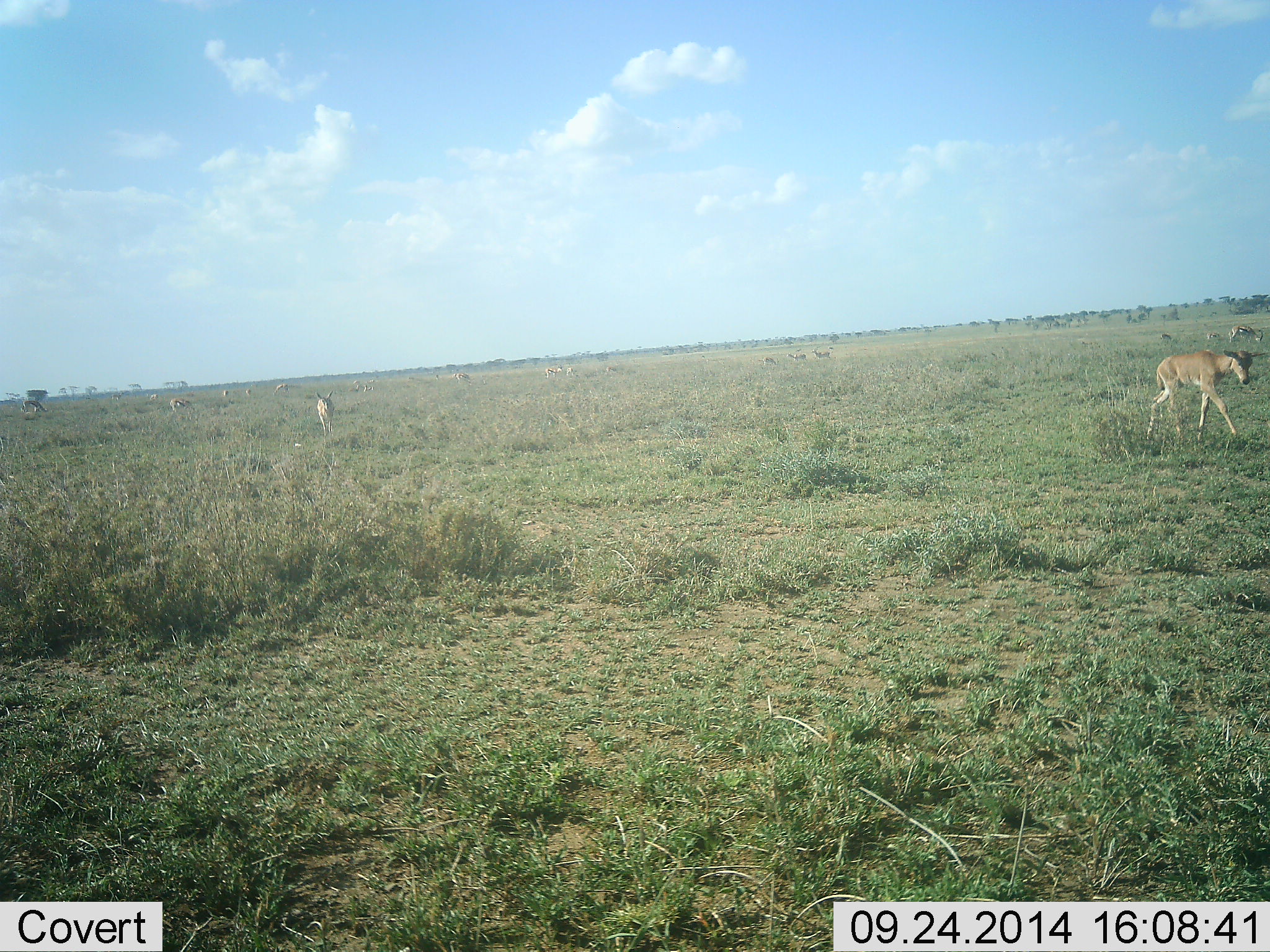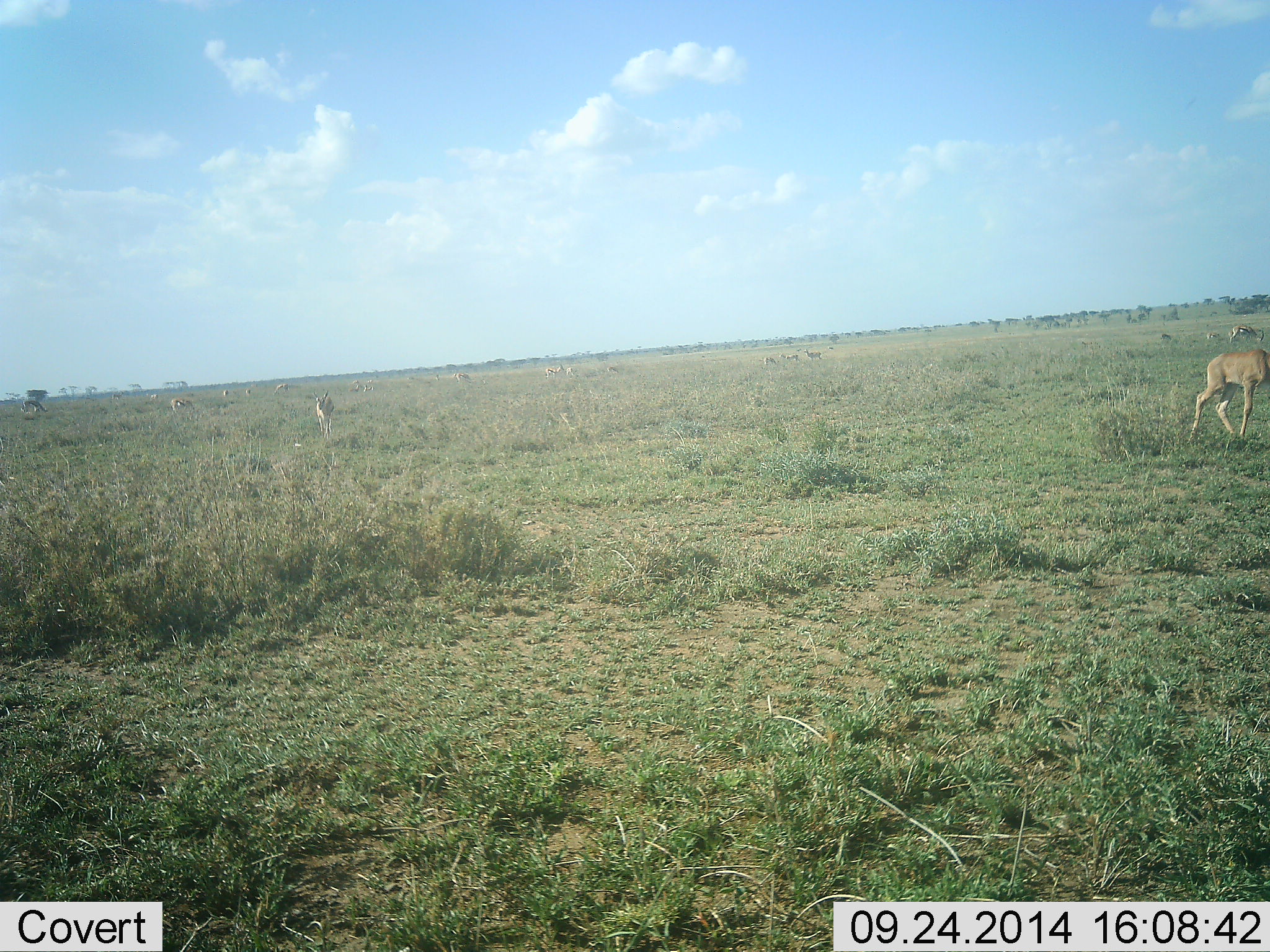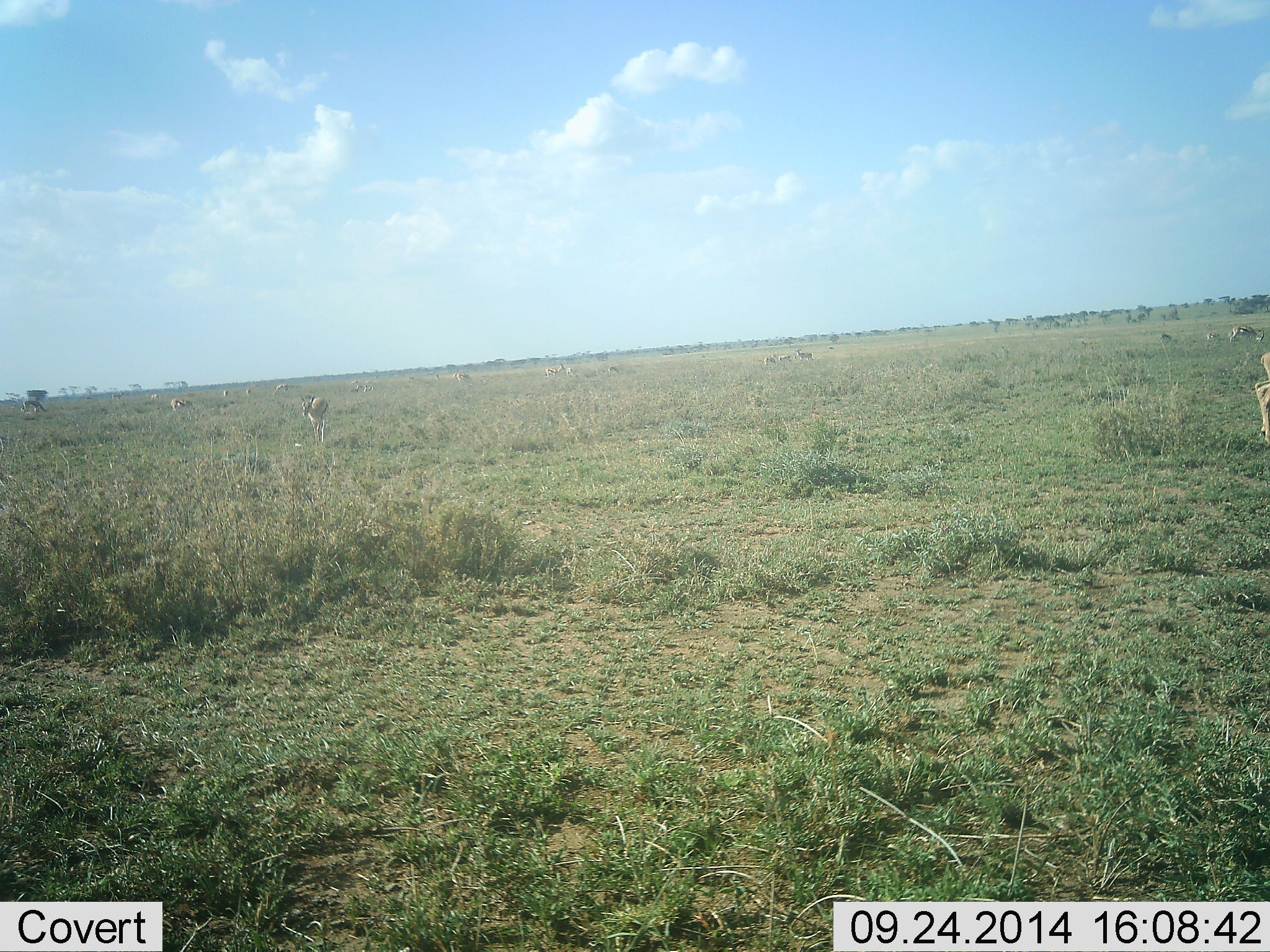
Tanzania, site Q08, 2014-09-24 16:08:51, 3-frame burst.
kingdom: Animalia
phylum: Chordata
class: Mammalia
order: Artiodactyla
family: Bovidae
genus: Nanger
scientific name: Nanger granti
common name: grant's gazelle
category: gazellegrants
Gazellegrants (grant's gazelle) (Nanger granti), count 8. Behavior (volunteer vote fractions): standing 60%, resting 0%, moving 60%, interacting 0%. Young present (vote fraction): 0%. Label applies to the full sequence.